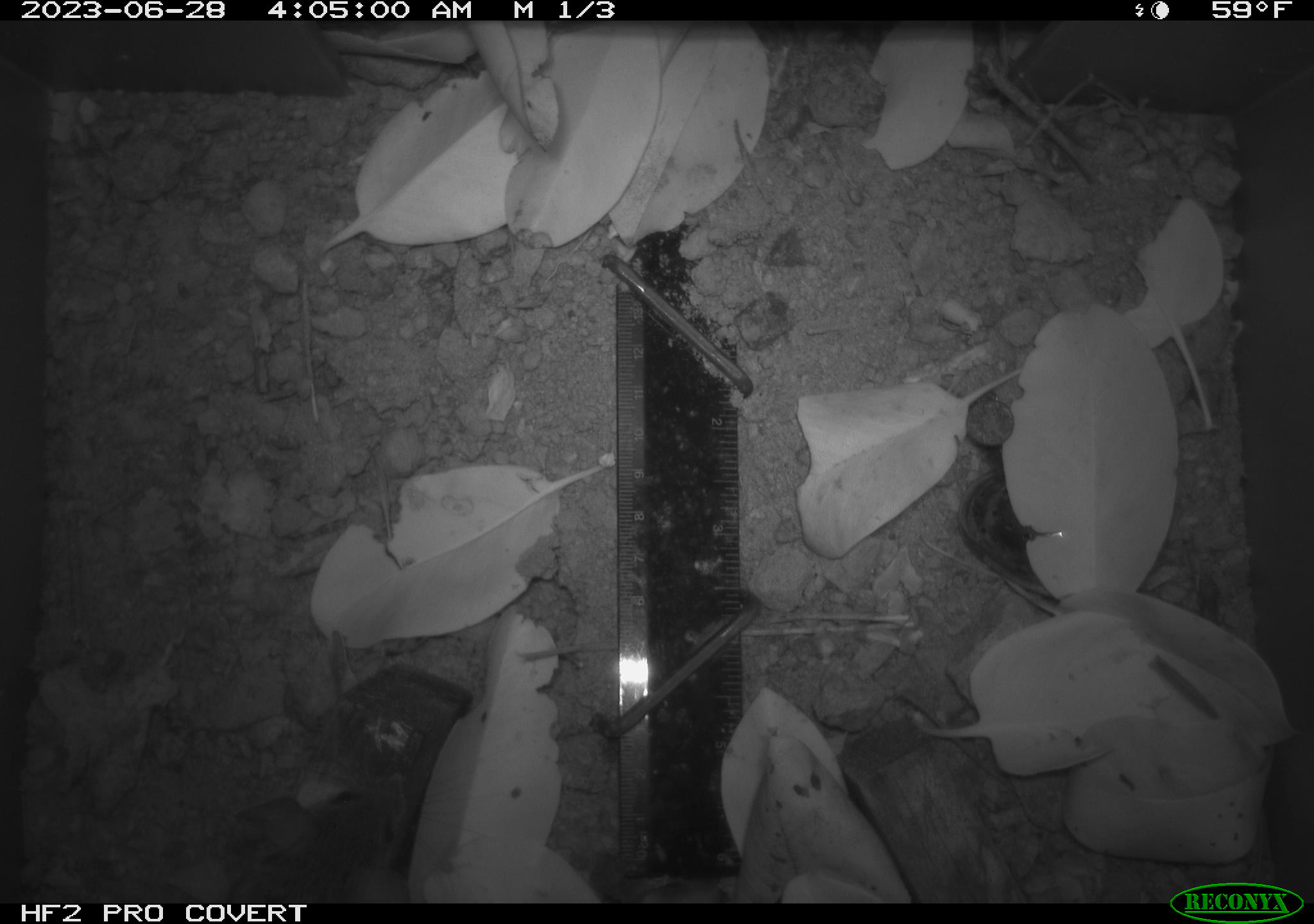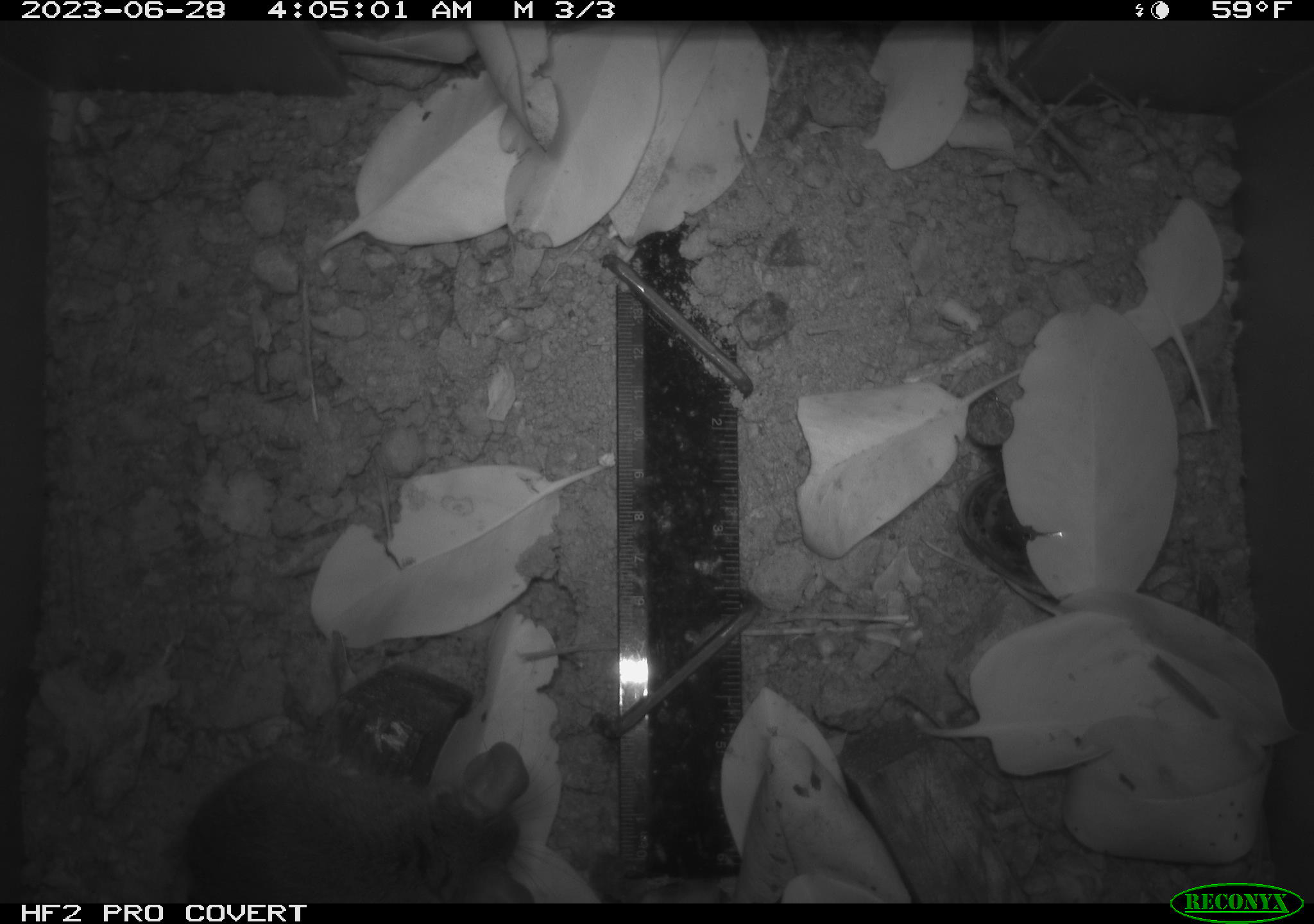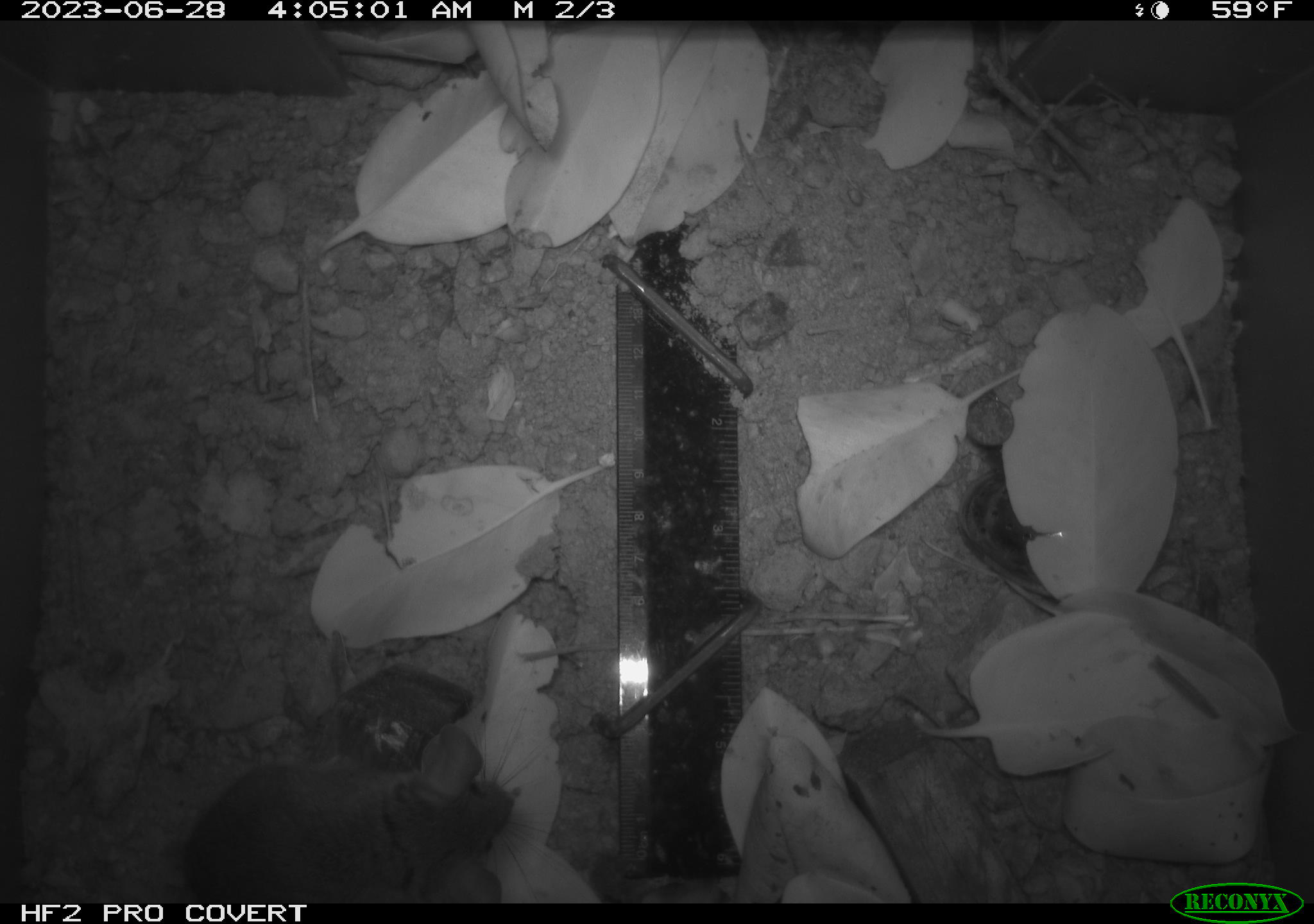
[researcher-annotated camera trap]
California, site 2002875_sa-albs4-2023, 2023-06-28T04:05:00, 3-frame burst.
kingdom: Animalia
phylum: Chordata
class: Mammalia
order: Rodentia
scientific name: Rodentia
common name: mouse species